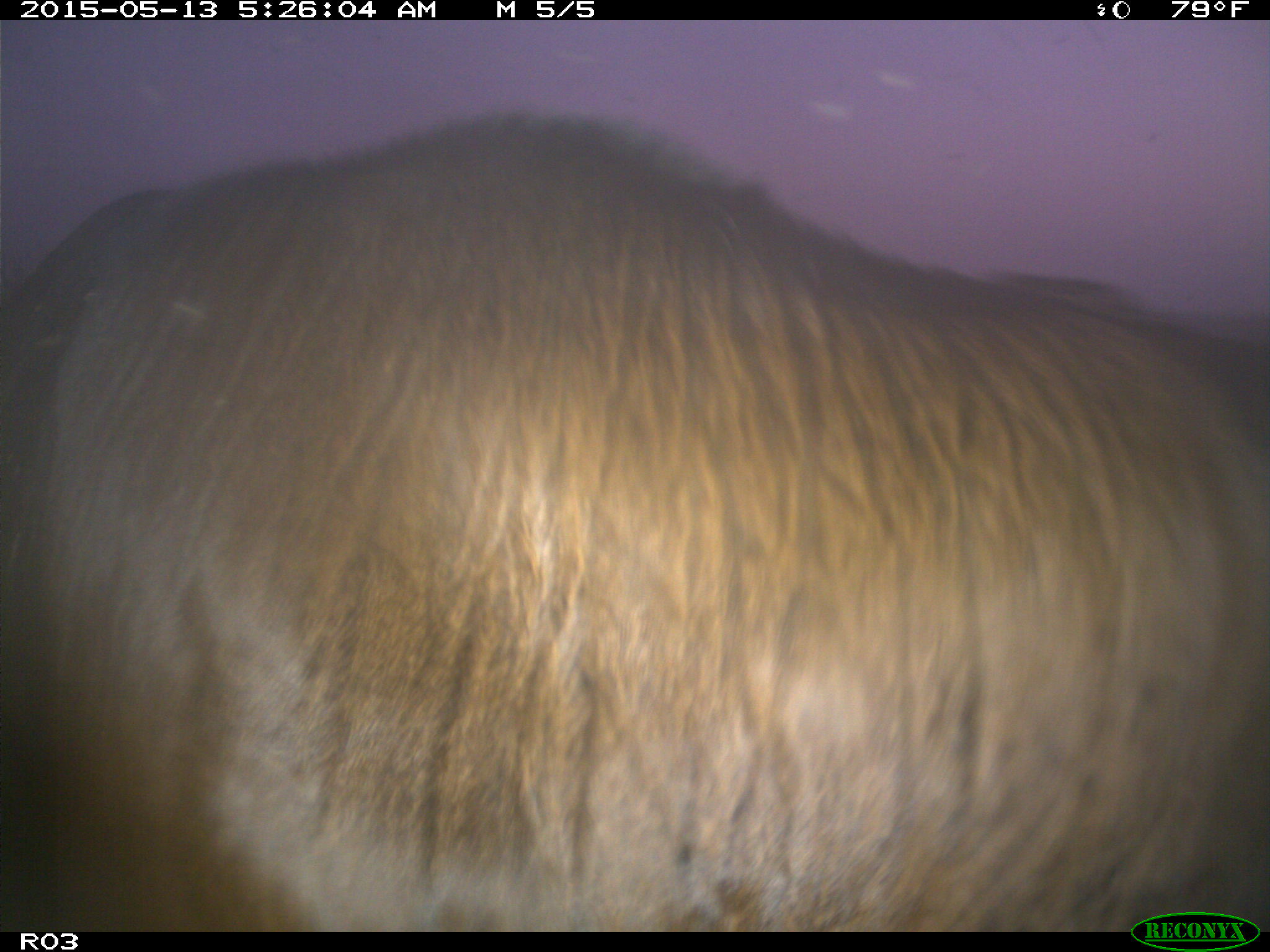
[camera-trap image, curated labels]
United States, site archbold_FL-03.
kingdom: Animalia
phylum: Chordata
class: Mammalia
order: Artiodactyla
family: Bovidae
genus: Bos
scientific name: Bos taurus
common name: domestic cow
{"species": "Bos taurus (domestic cow)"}